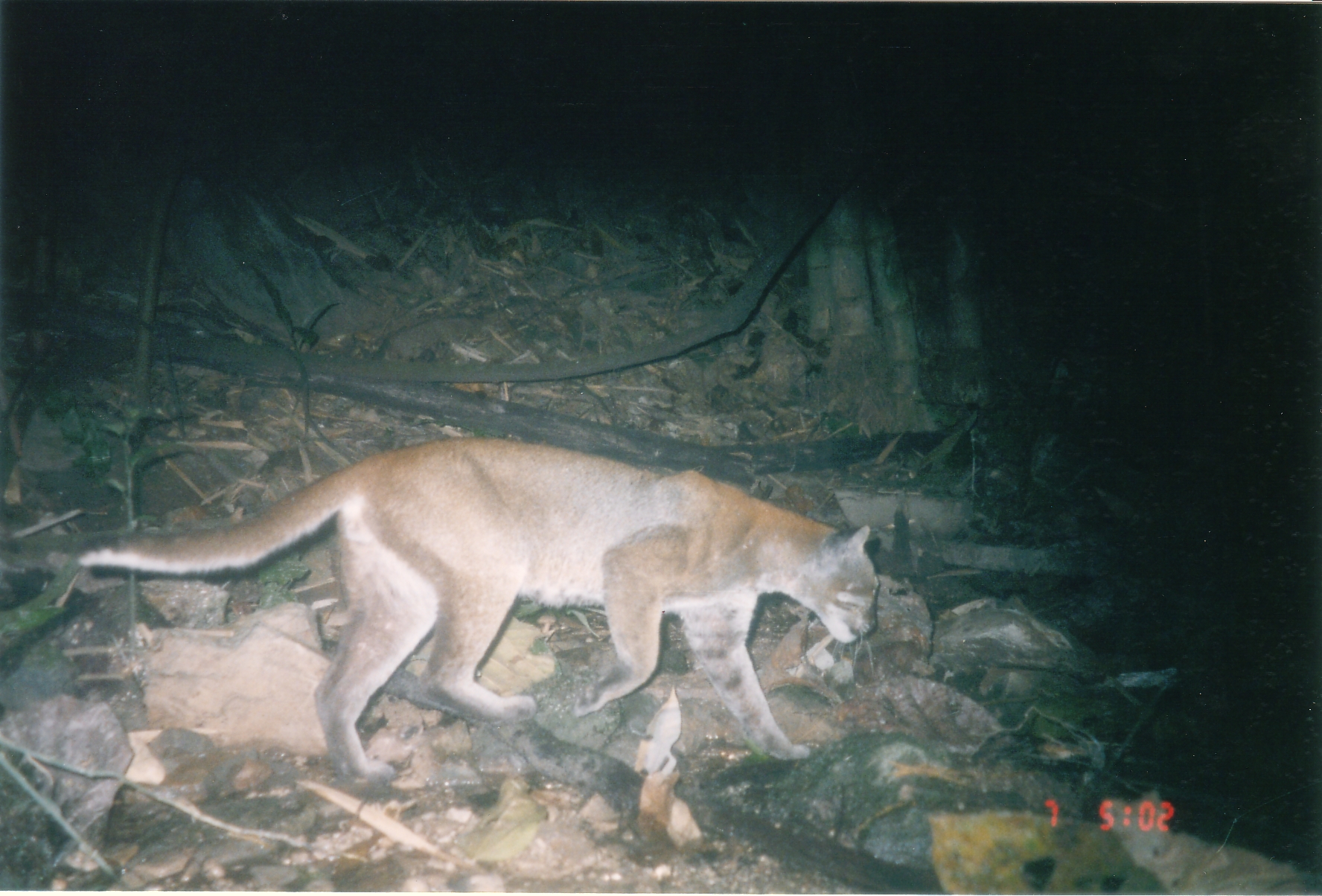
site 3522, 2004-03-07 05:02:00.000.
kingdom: Animalia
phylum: Chordata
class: Mammalia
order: Carnivora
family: Felidae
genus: Catopuma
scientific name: Catopuma temminckii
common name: asian golden cat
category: pardofelis temminckii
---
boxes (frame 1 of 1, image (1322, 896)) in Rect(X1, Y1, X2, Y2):
pardofelis temminckii: Rect(74, 435, 880, 787)